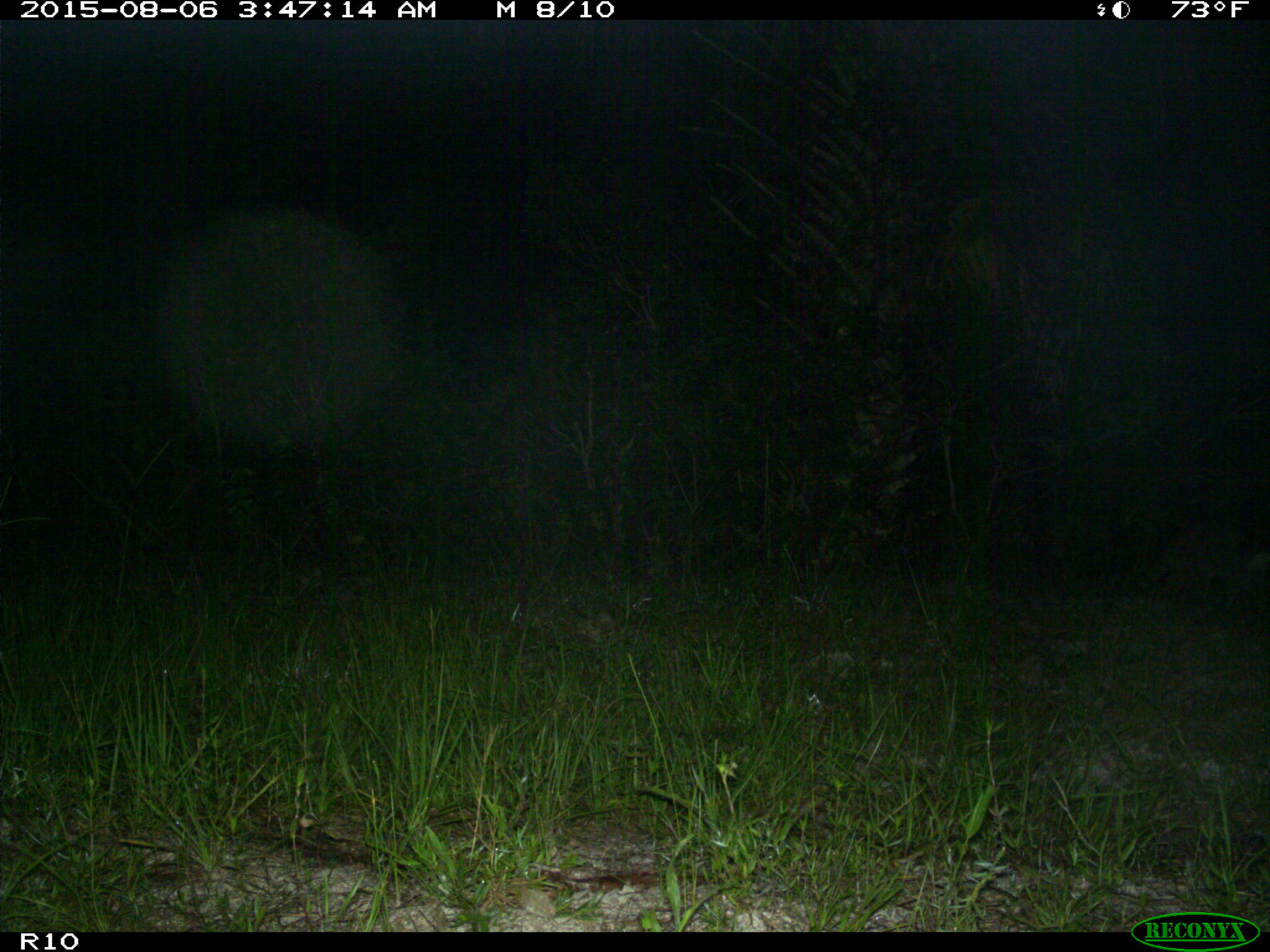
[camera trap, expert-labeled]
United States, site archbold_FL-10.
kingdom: Animalia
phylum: Chordata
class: Mammalia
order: Carnivora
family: Procyonidae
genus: Procyon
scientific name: Procyon lotor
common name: common raccoon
Procyon lotor (common raccoon).